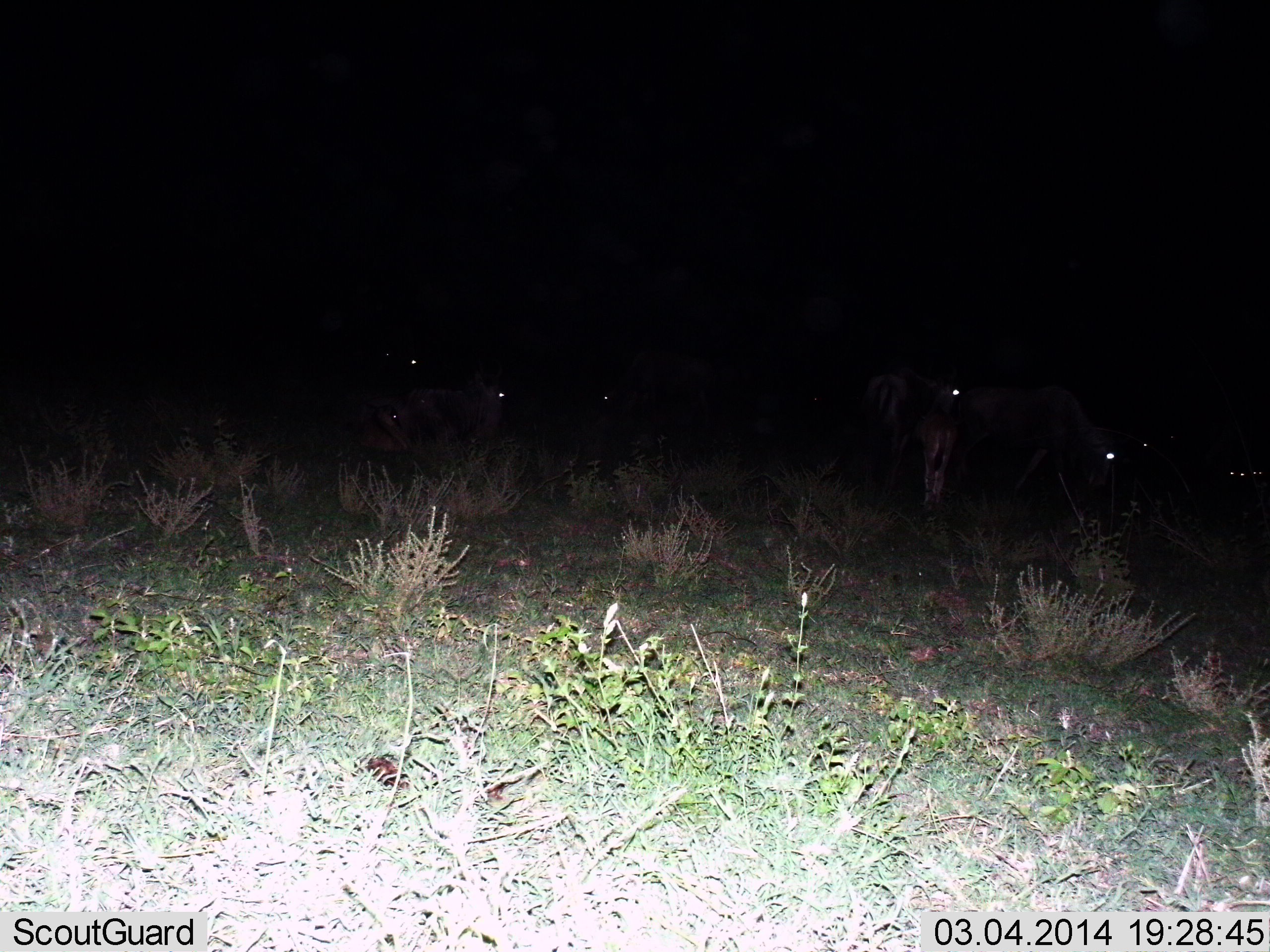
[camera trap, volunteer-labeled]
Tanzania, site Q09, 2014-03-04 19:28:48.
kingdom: Animalia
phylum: Chordata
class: Mammalia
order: Artiodactyla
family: Bovidae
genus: Connochaetes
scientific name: Connochaetes taurinus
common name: blue wildebeest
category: wildebeest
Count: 8.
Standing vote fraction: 60%.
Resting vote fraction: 70%.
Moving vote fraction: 0%.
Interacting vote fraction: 0%.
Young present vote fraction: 10%.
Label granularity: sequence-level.